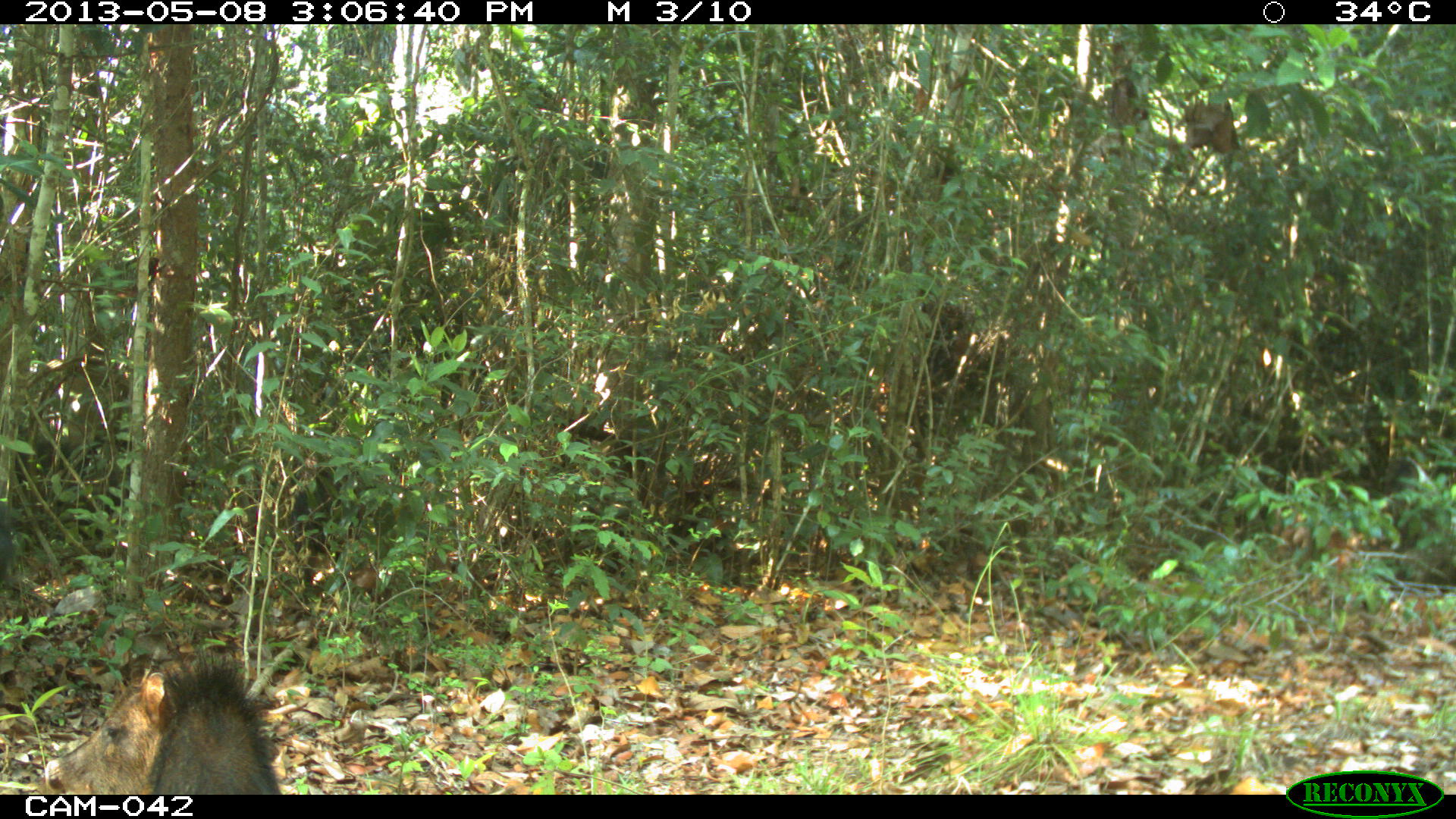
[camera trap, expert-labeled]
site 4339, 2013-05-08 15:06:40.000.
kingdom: Animalia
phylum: Chordata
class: Mammalia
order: Artiodactyla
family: Tayassuidae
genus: Tayassu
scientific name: Tayassu pecari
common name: white-lipped peccary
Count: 32.